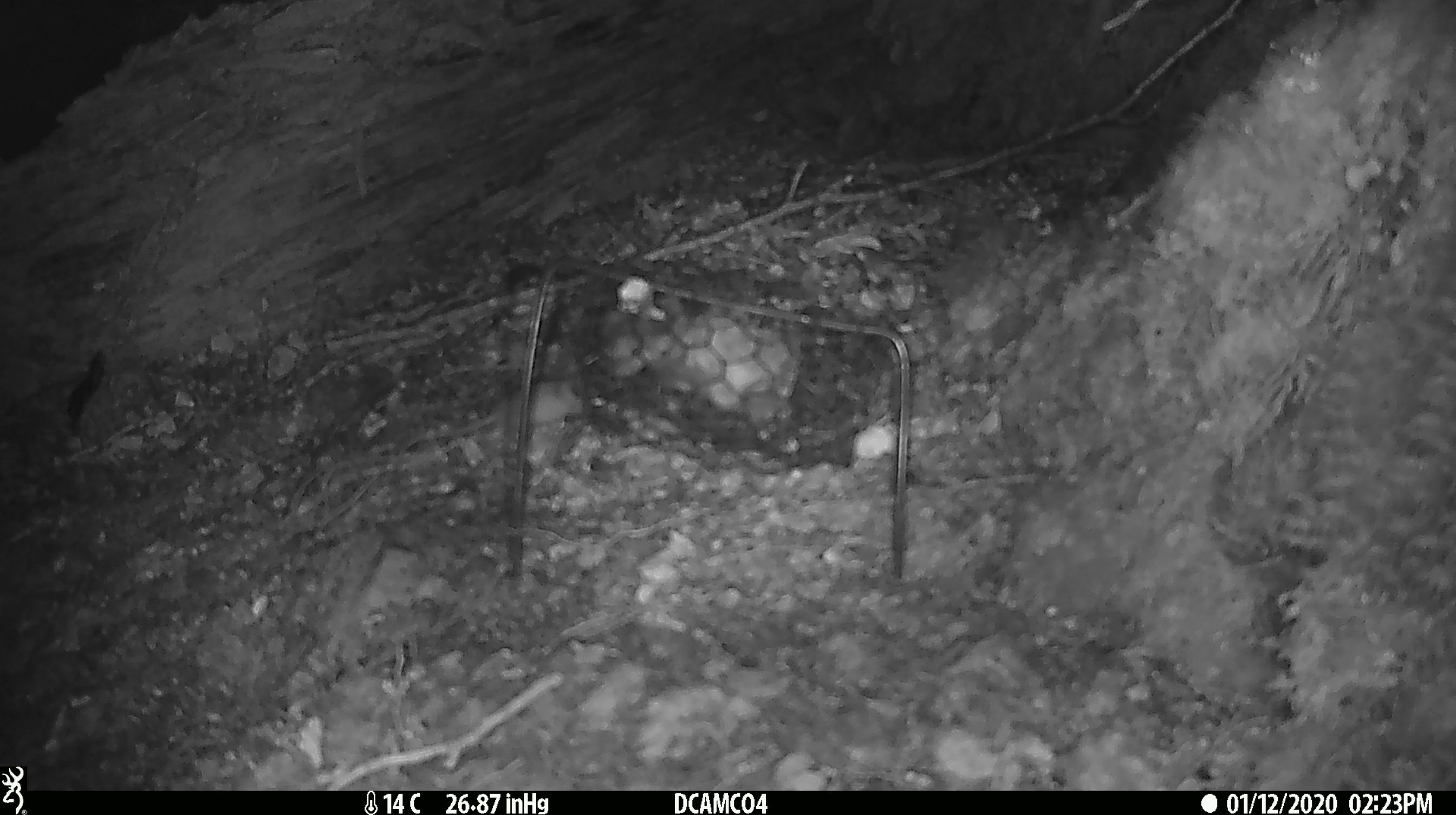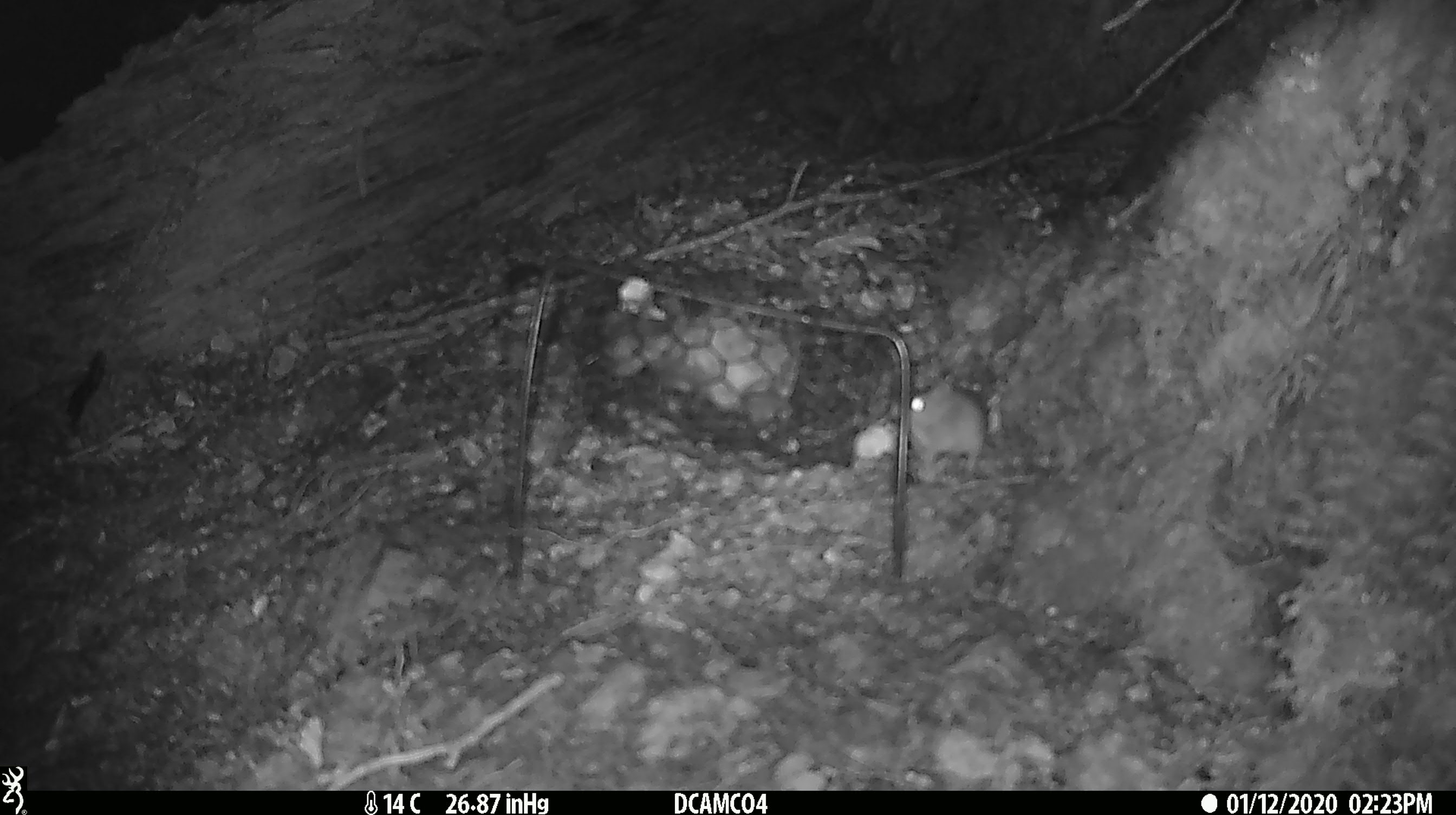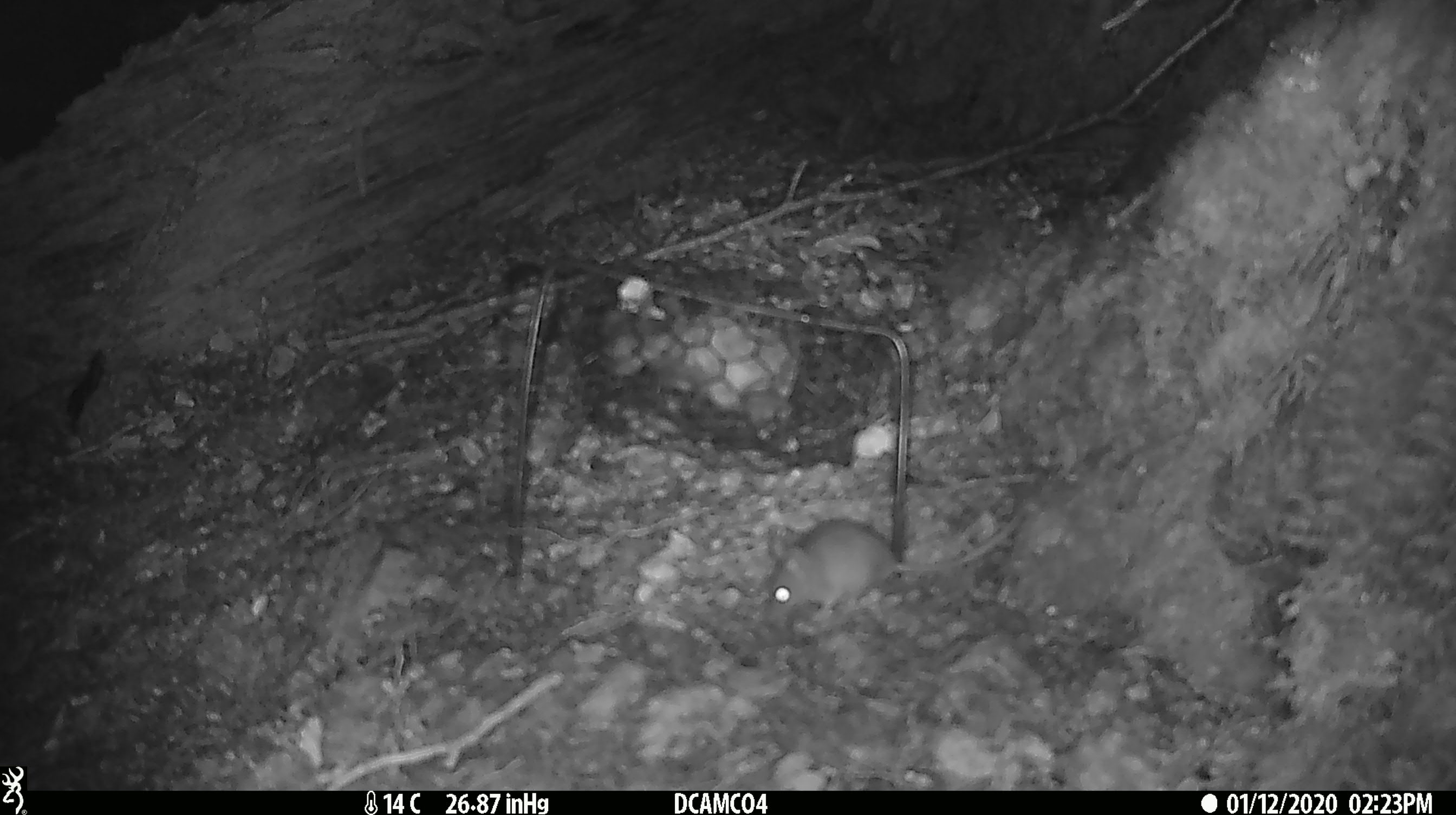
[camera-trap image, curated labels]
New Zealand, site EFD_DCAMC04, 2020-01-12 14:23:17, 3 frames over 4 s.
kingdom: Animalia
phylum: Chordata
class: Mammalia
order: Rodentia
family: Muridae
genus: Mus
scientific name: Mus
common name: mouse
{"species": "mouse (Mus)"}